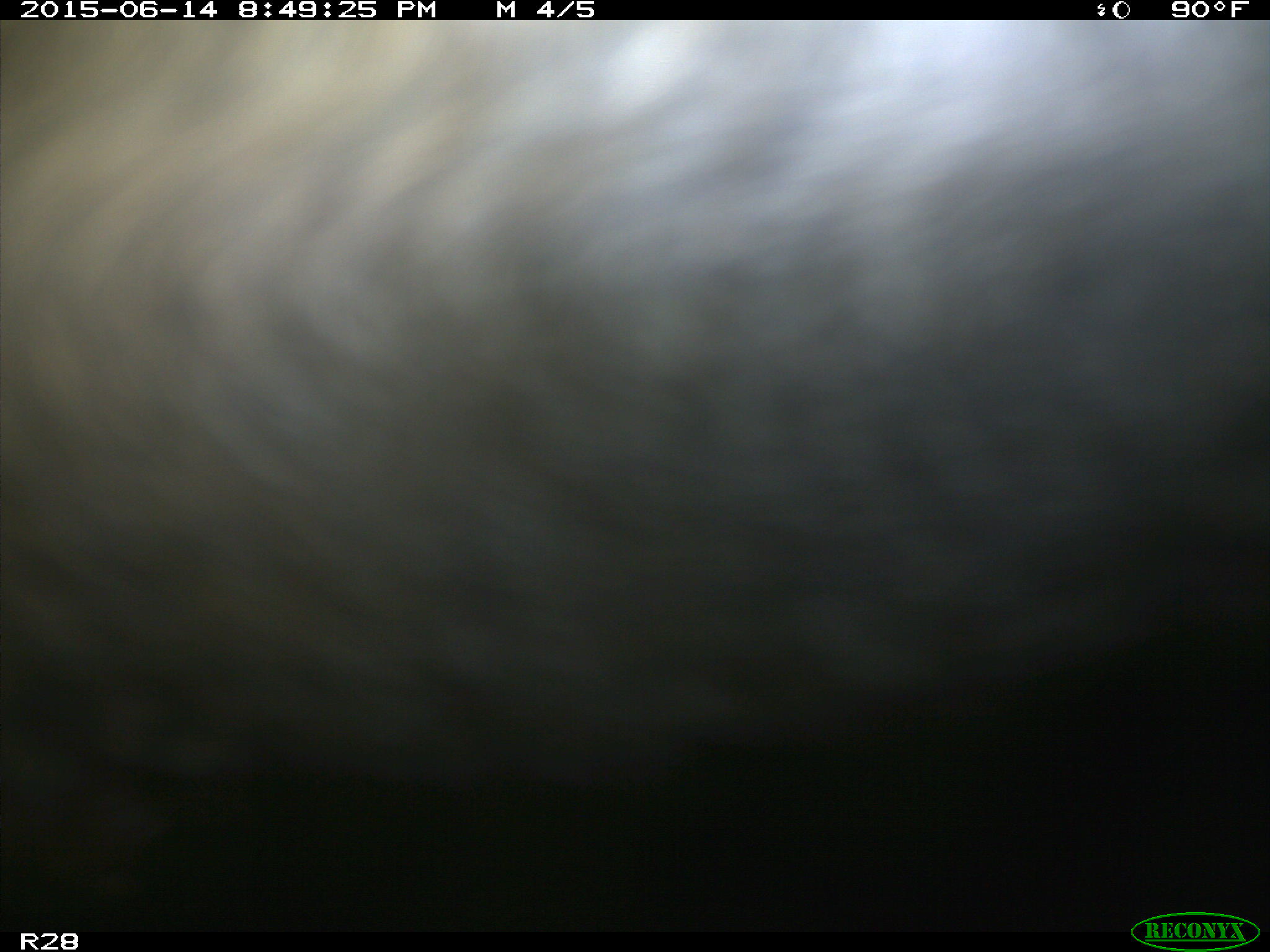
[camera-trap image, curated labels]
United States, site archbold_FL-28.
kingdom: Animalia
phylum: Chordata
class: Mammalia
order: Artiodactyla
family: Bovidae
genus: Bos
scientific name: Bos taurus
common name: domestic cow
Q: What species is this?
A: Bos taurus (domestic cow).